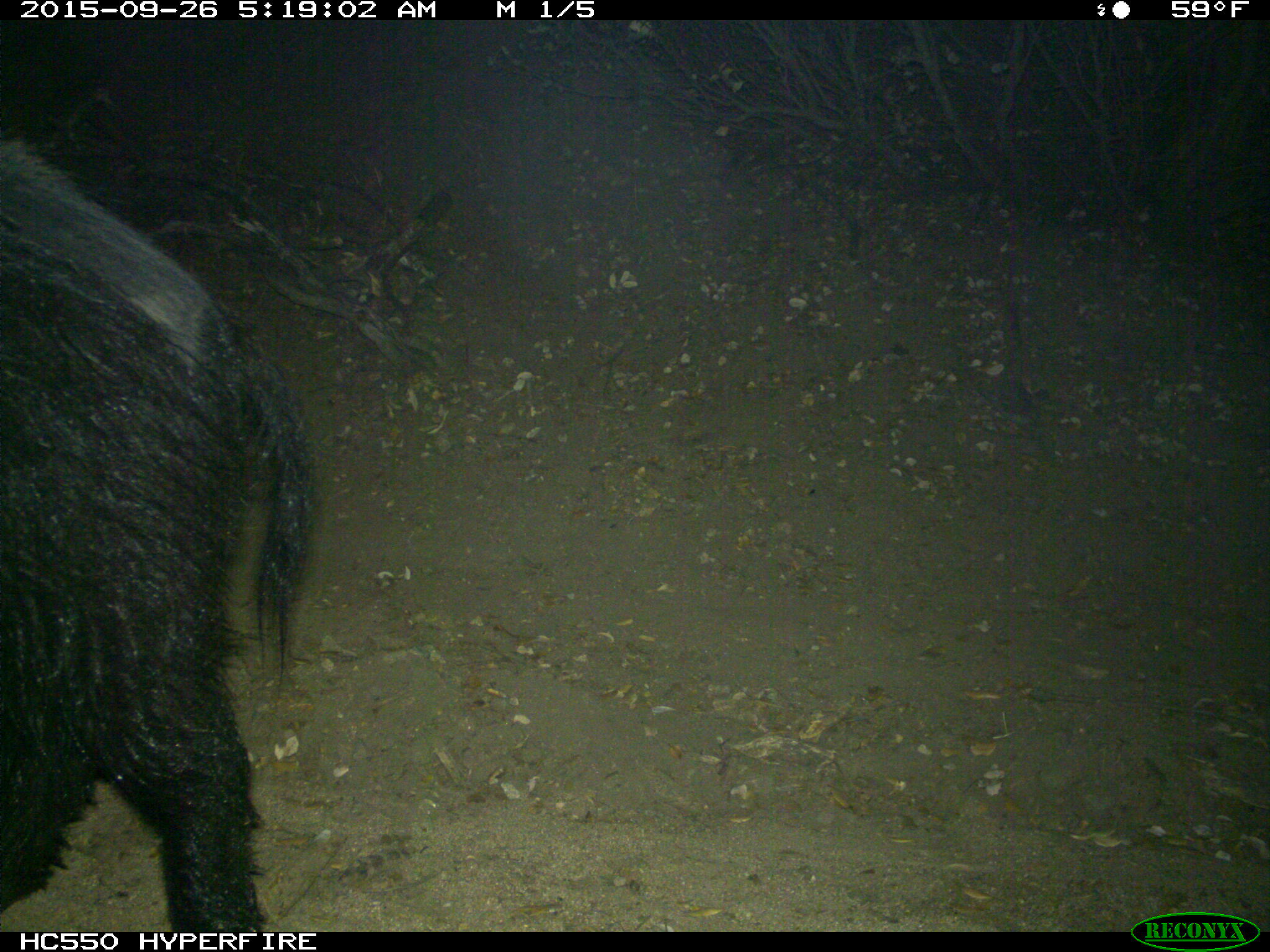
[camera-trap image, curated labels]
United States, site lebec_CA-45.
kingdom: Animalia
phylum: Chordata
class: Mammalia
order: Artiodactyla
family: Suidae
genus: Sus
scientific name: Sus scrofa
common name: wild boar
Sus scrofa (wild boar).